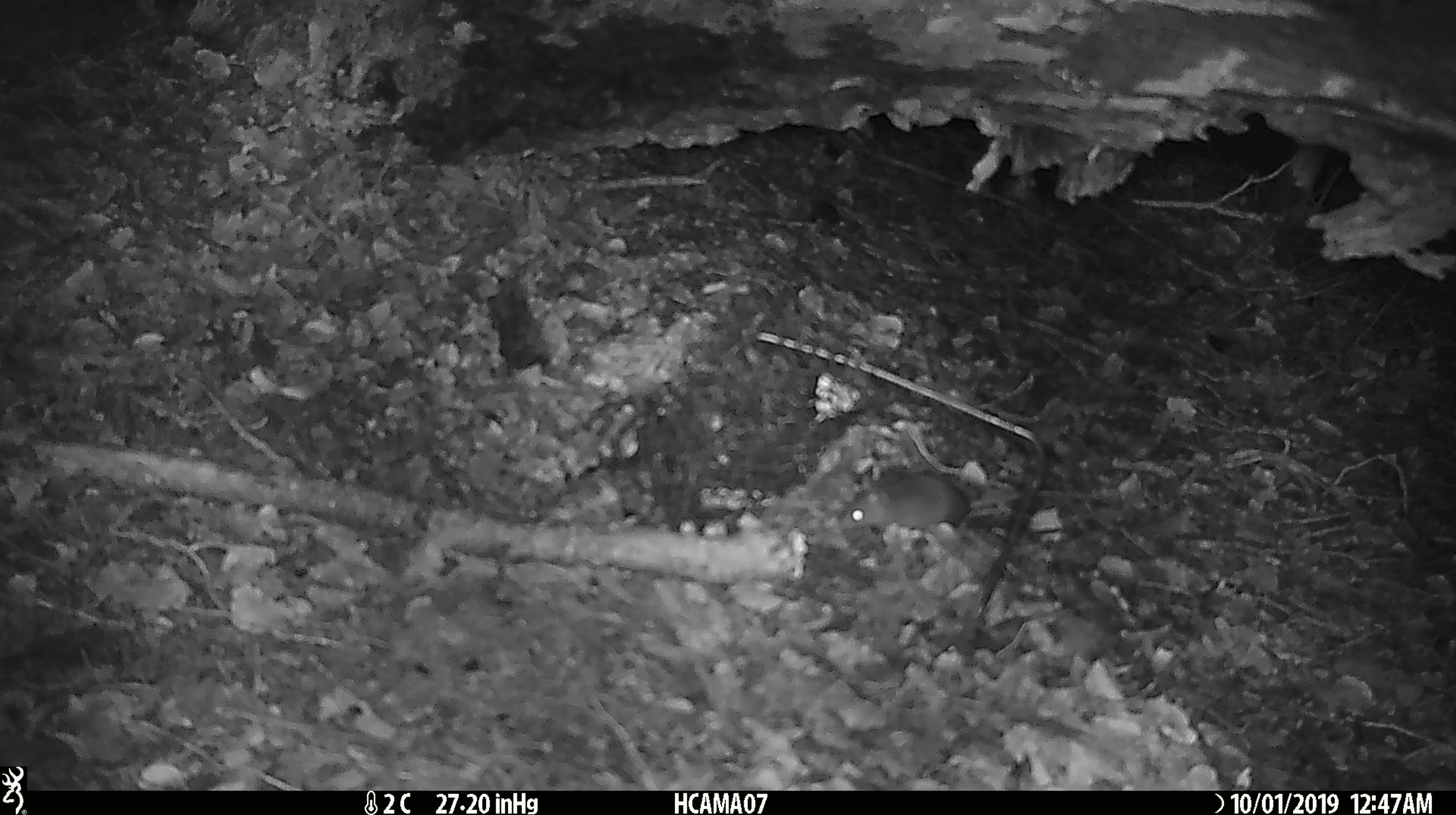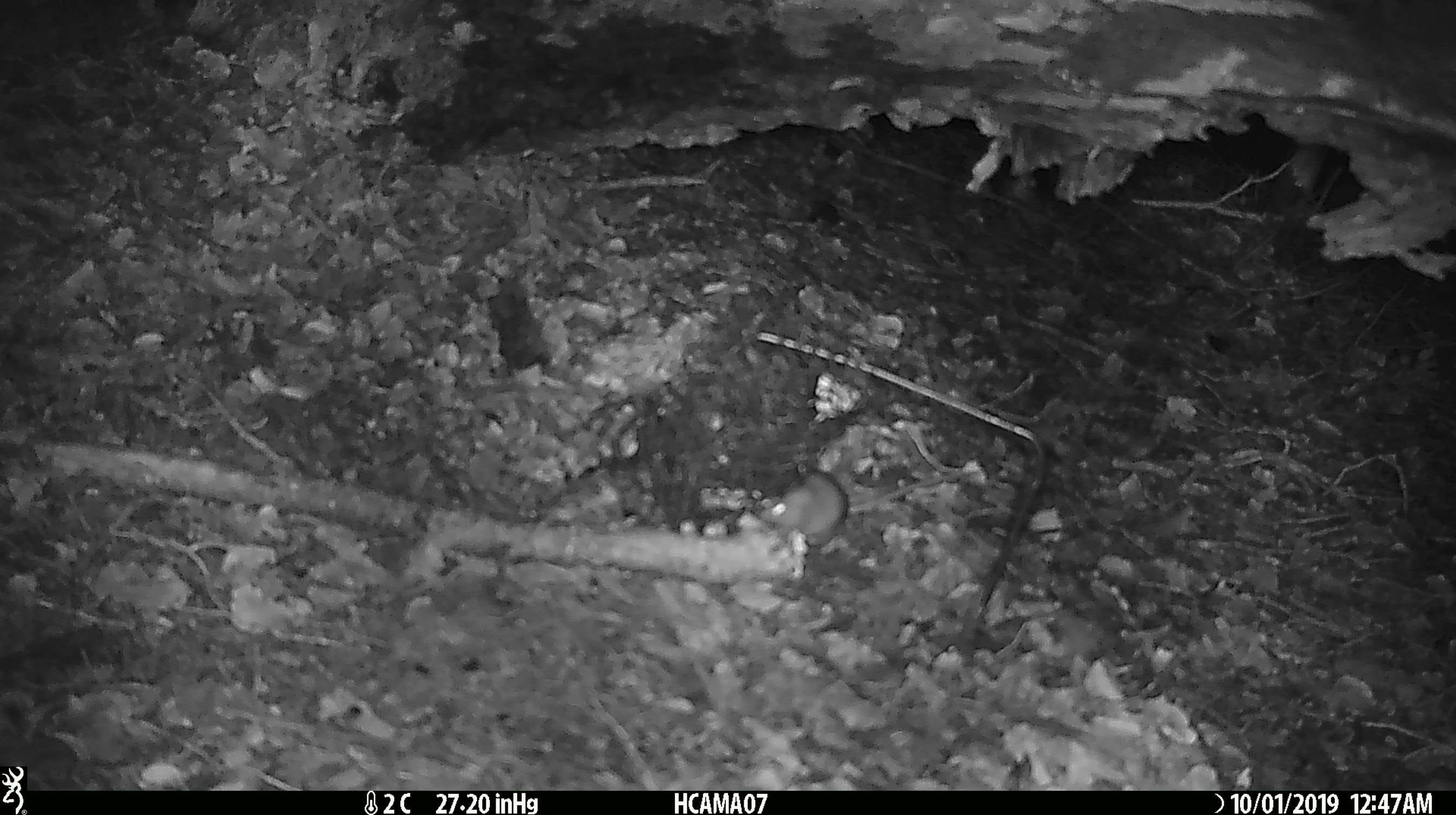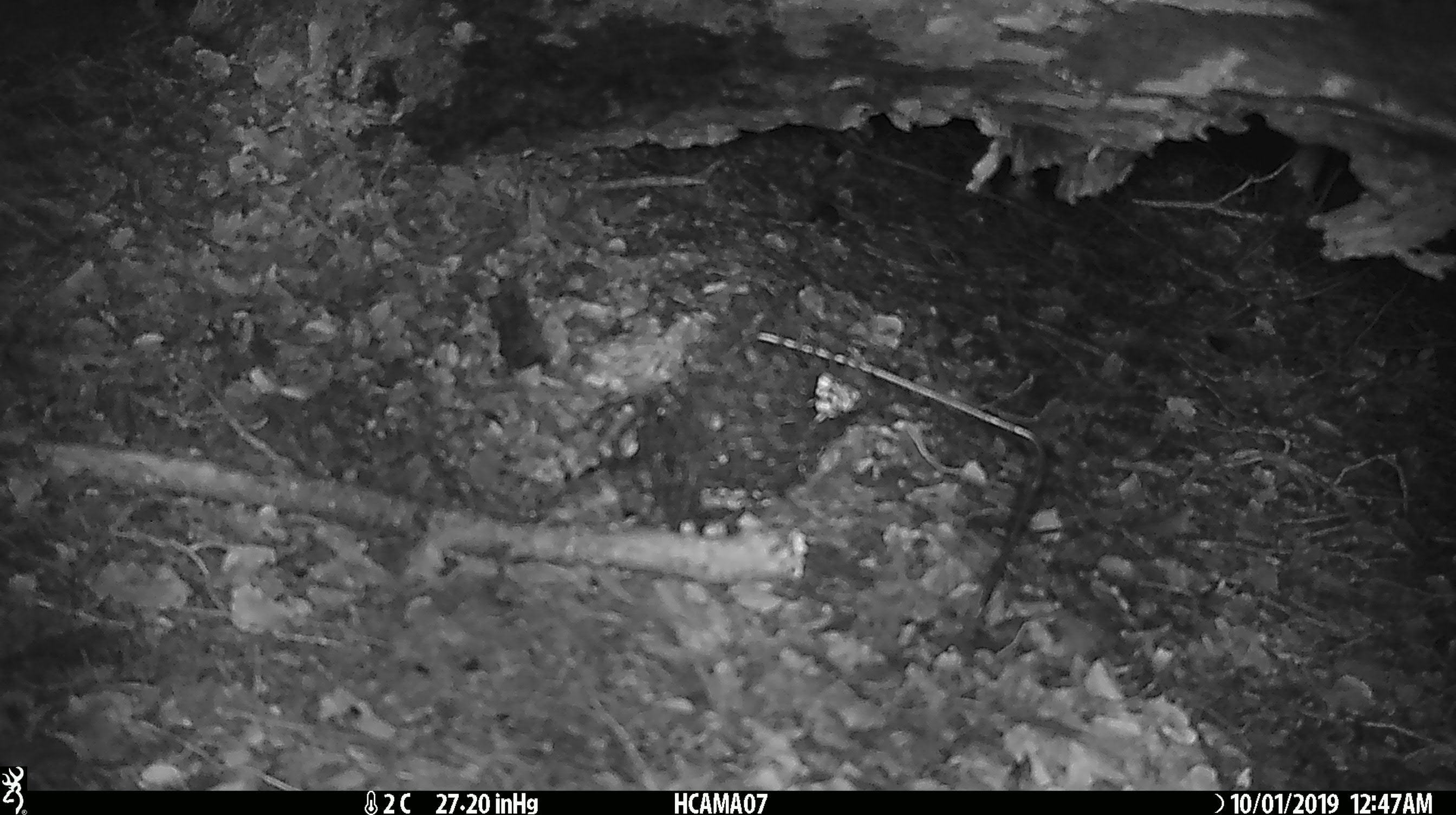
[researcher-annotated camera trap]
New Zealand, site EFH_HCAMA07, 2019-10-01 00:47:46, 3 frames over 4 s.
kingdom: Animalia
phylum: Chordata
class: Mammalia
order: Rodentia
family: Muridae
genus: Mus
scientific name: Mus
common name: mouse